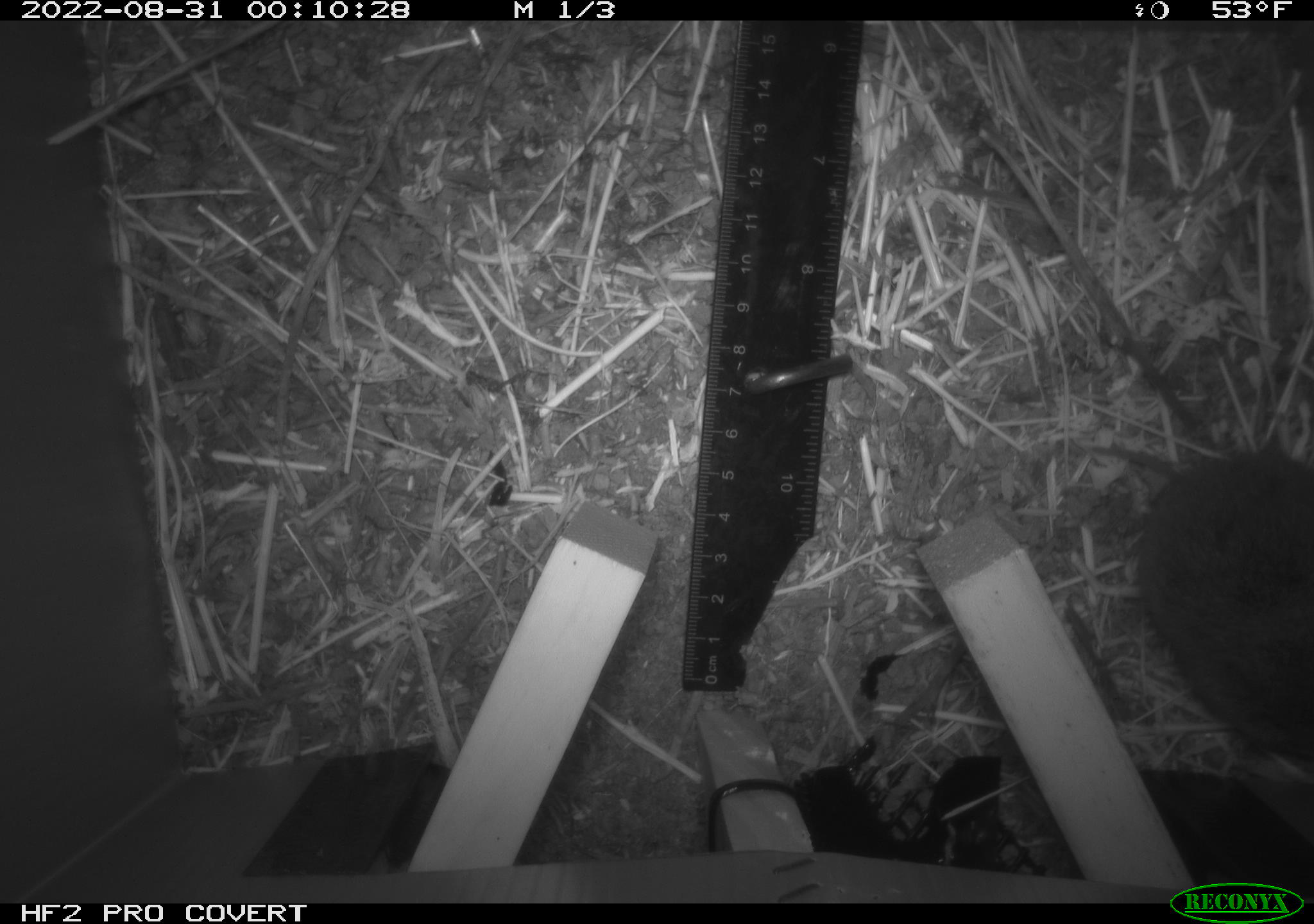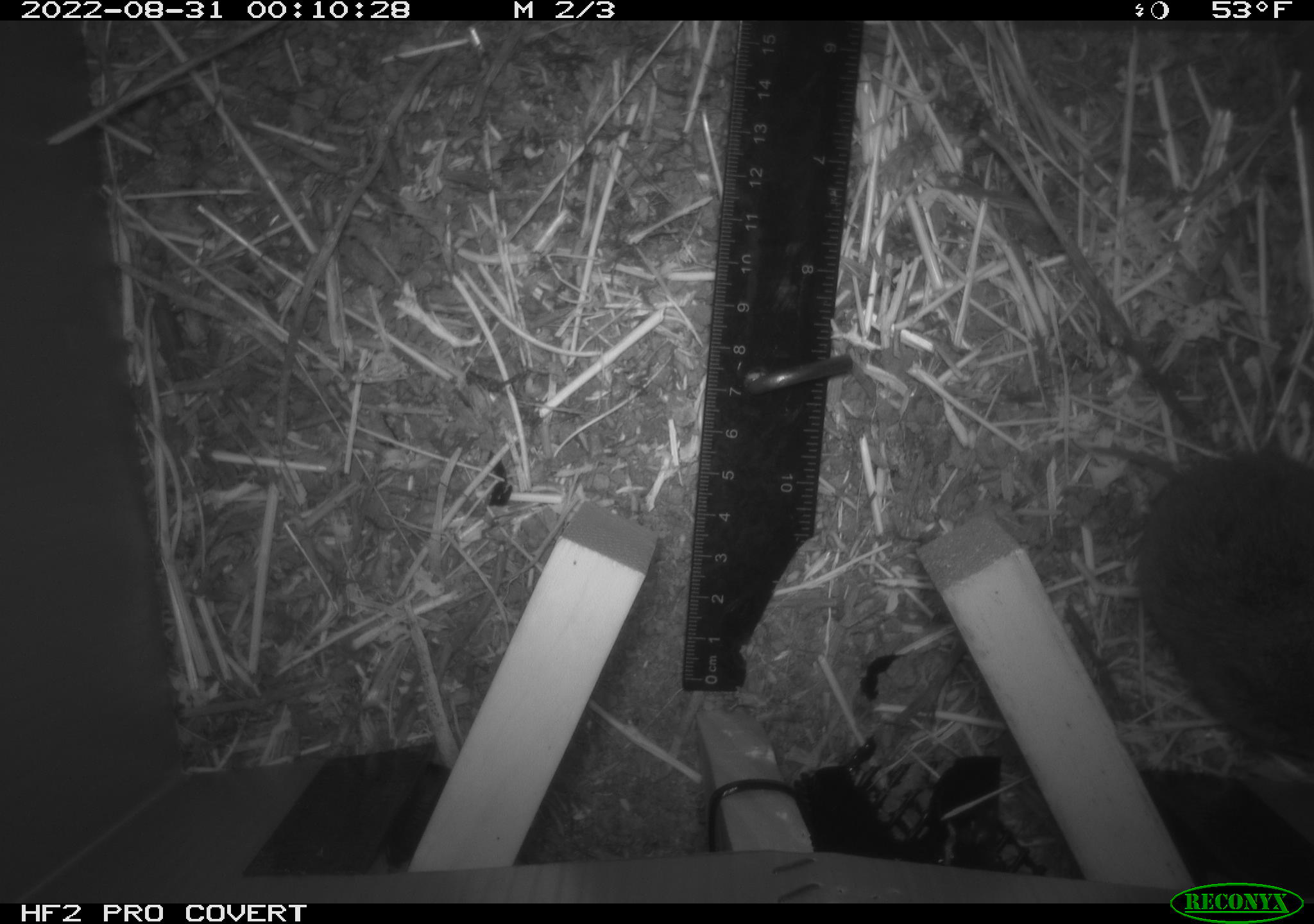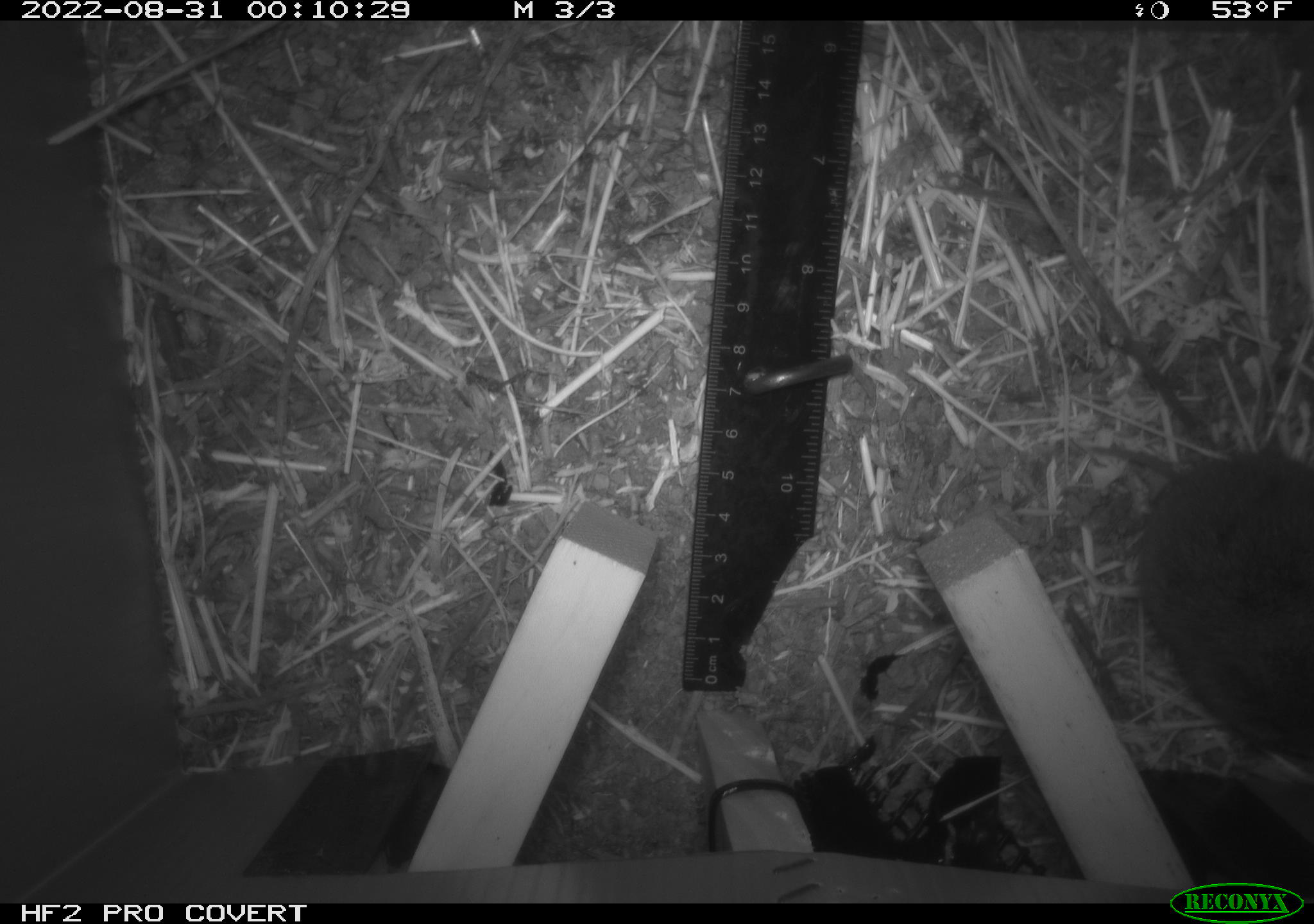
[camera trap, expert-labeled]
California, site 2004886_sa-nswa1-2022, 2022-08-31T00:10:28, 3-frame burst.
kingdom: Animalia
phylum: Chordata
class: Mammalia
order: Rodentia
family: Cricetidae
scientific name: Cricetidae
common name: hamsters, voles, lemmings, and allies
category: cricetidae family